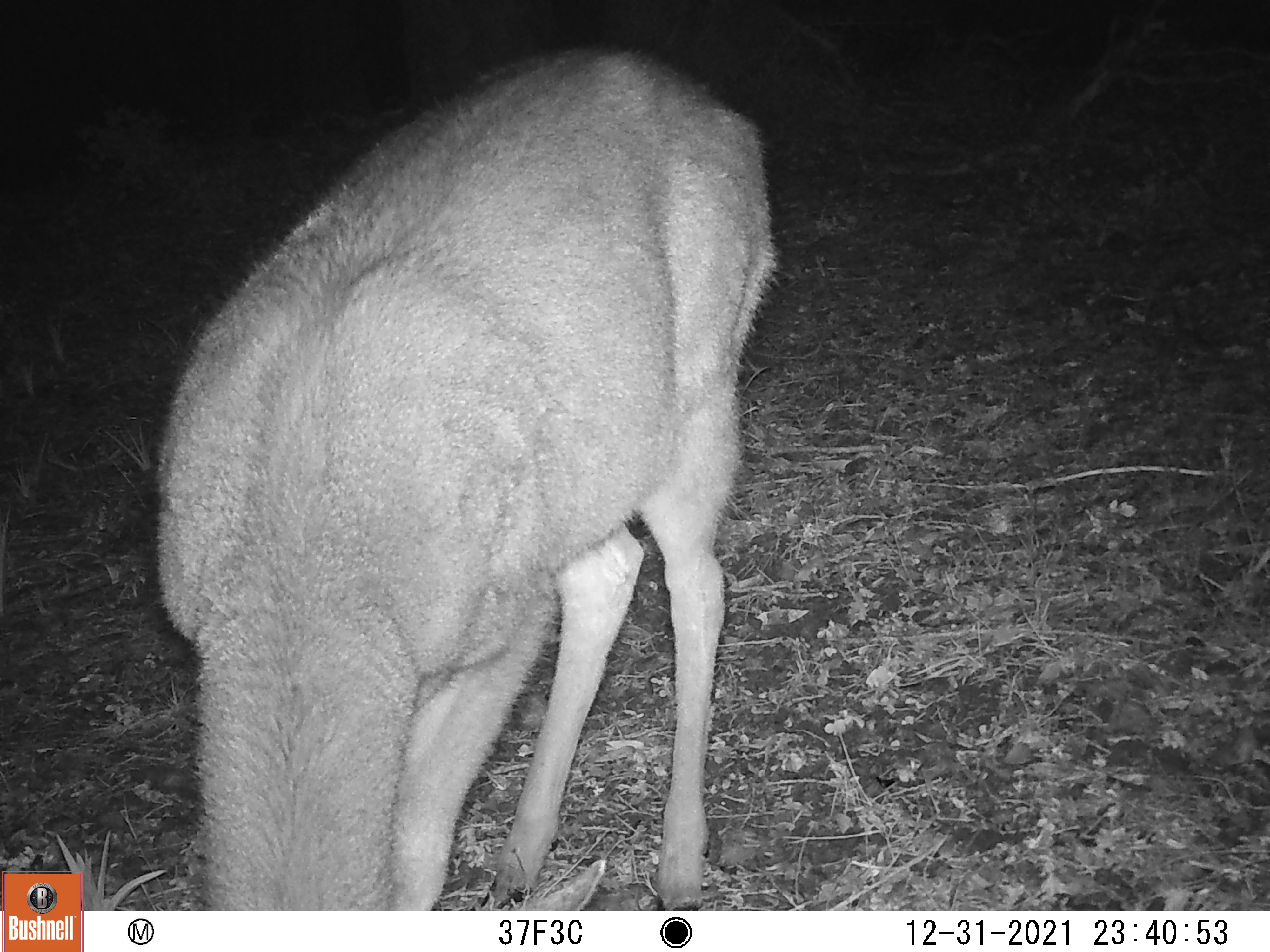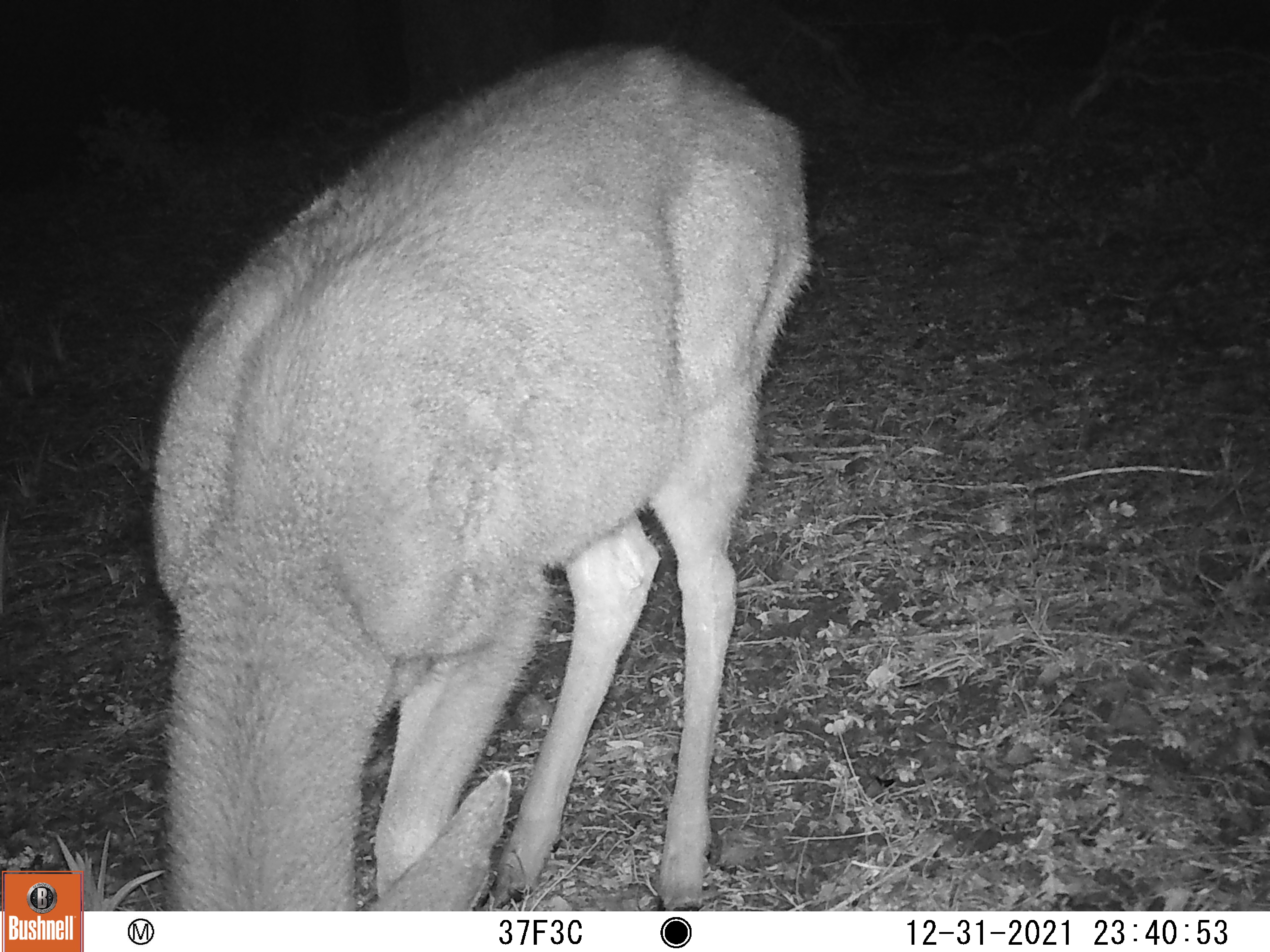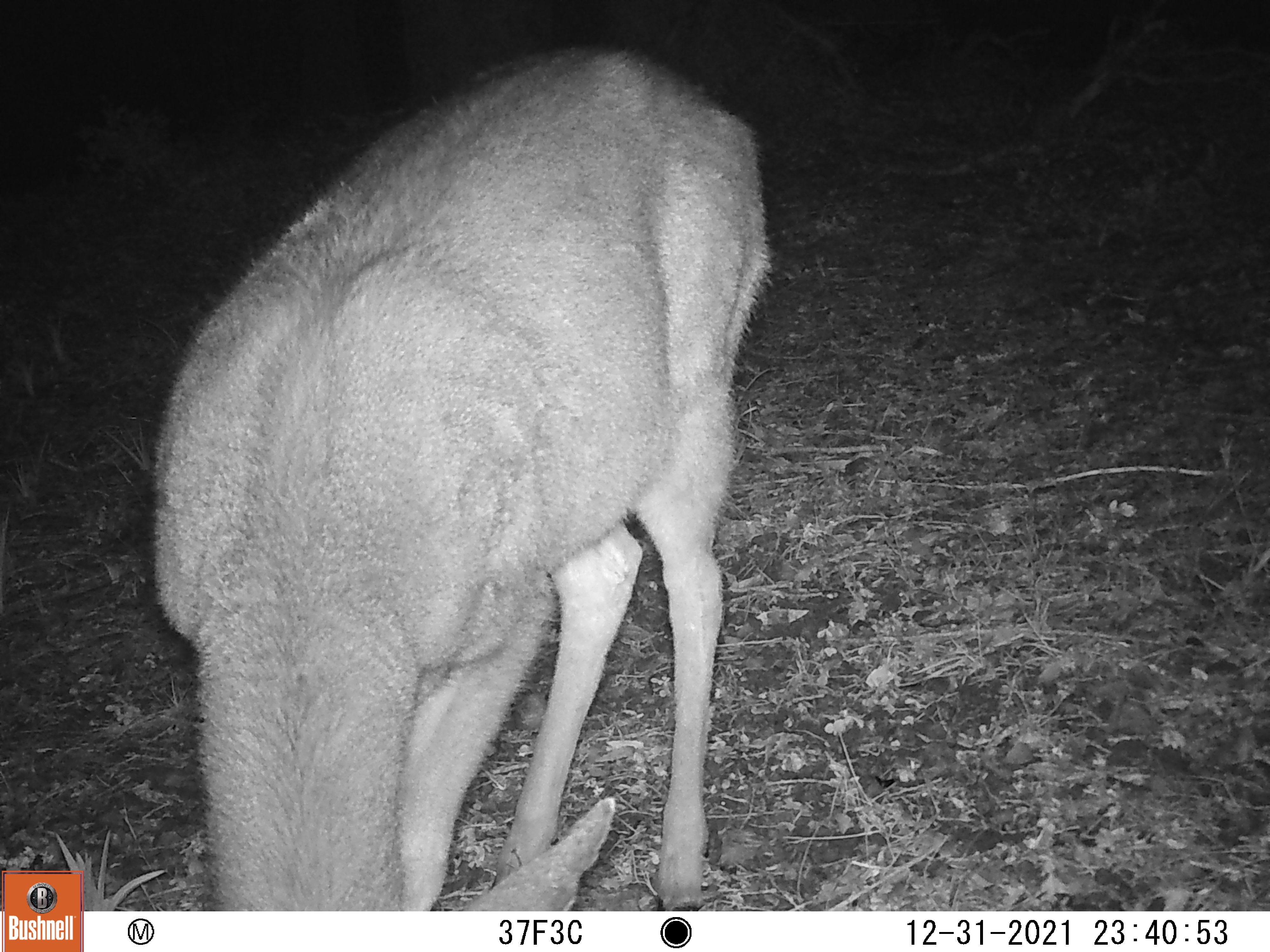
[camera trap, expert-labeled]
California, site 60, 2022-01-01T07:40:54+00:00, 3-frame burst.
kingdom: Animalia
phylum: Chordata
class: Mammalia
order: Artiodactyla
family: Cervidae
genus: Odocoileus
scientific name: Odocoileus hemionus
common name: mule deer